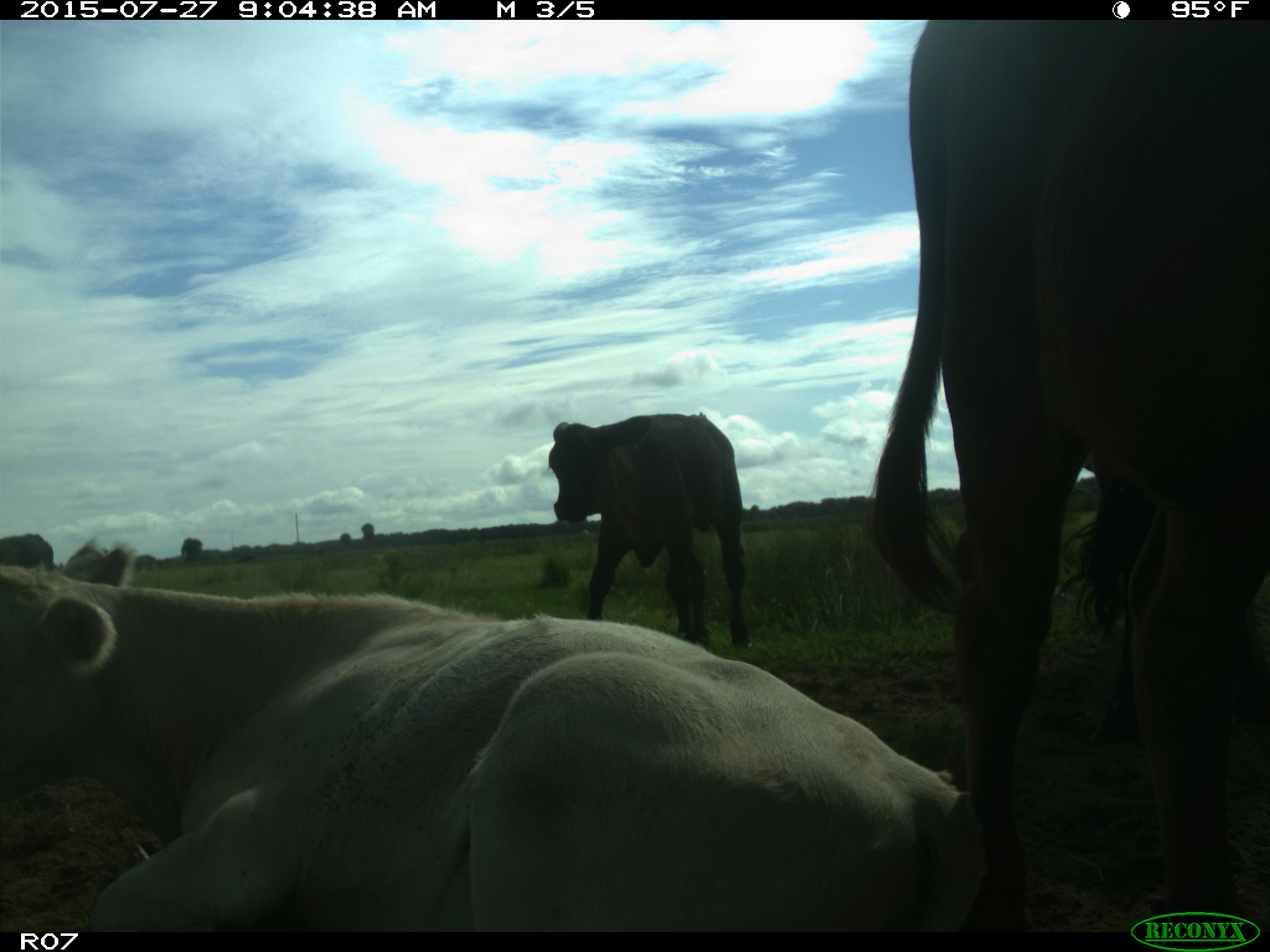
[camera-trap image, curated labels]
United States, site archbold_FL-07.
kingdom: Animalia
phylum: Chordata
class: Mammalia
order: Artiodactyla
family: Bovidae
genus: Bos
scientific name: Bos taurus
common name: domestic cow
Bos taurus (domestic cow).